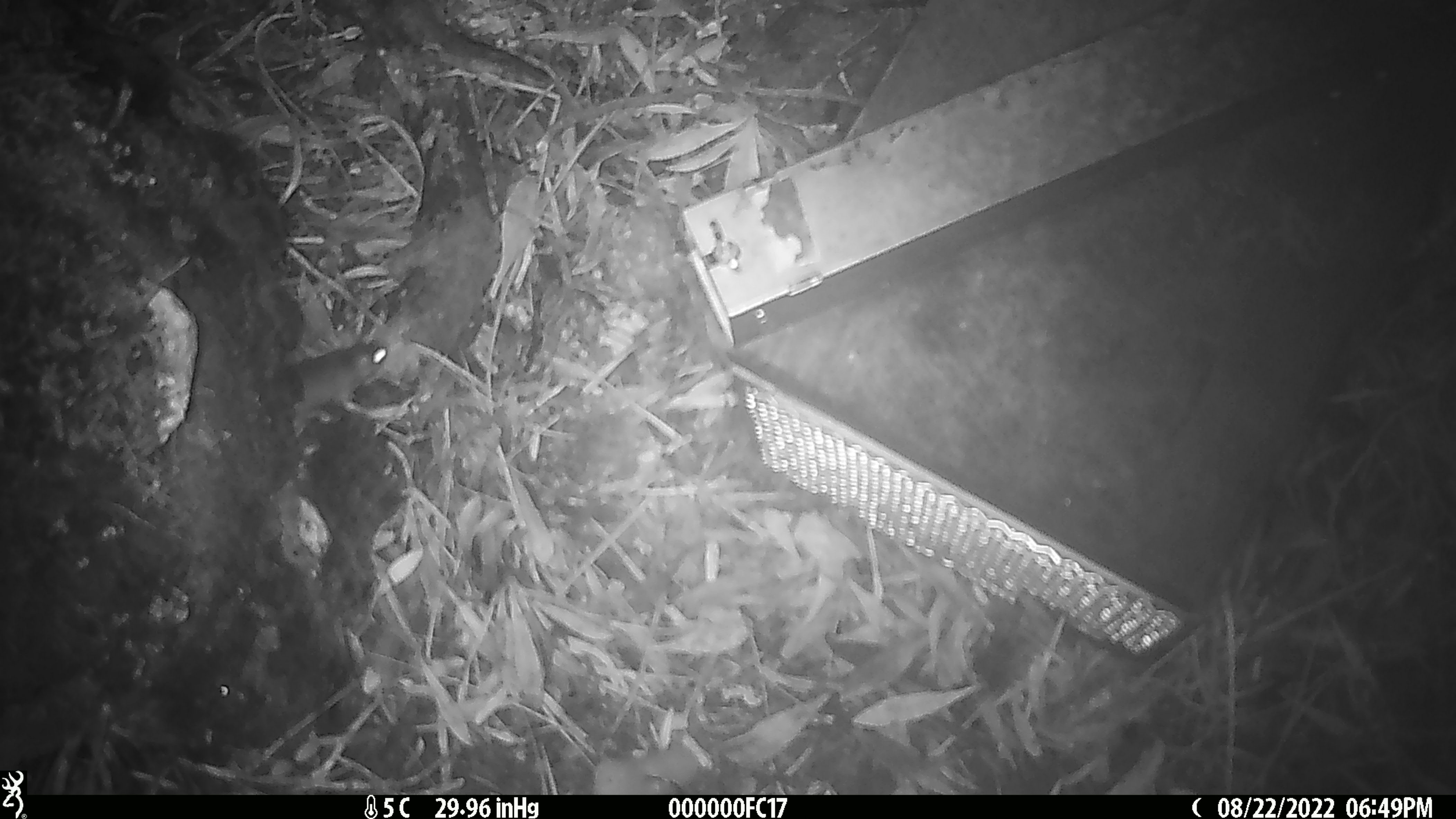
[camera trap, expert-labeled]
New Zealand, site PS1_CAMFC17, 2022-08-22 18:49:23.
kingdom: Animalia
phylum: Chordata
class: Mammalia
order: Rodentia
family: Muridae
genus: Mus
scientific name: Mus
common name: mouse